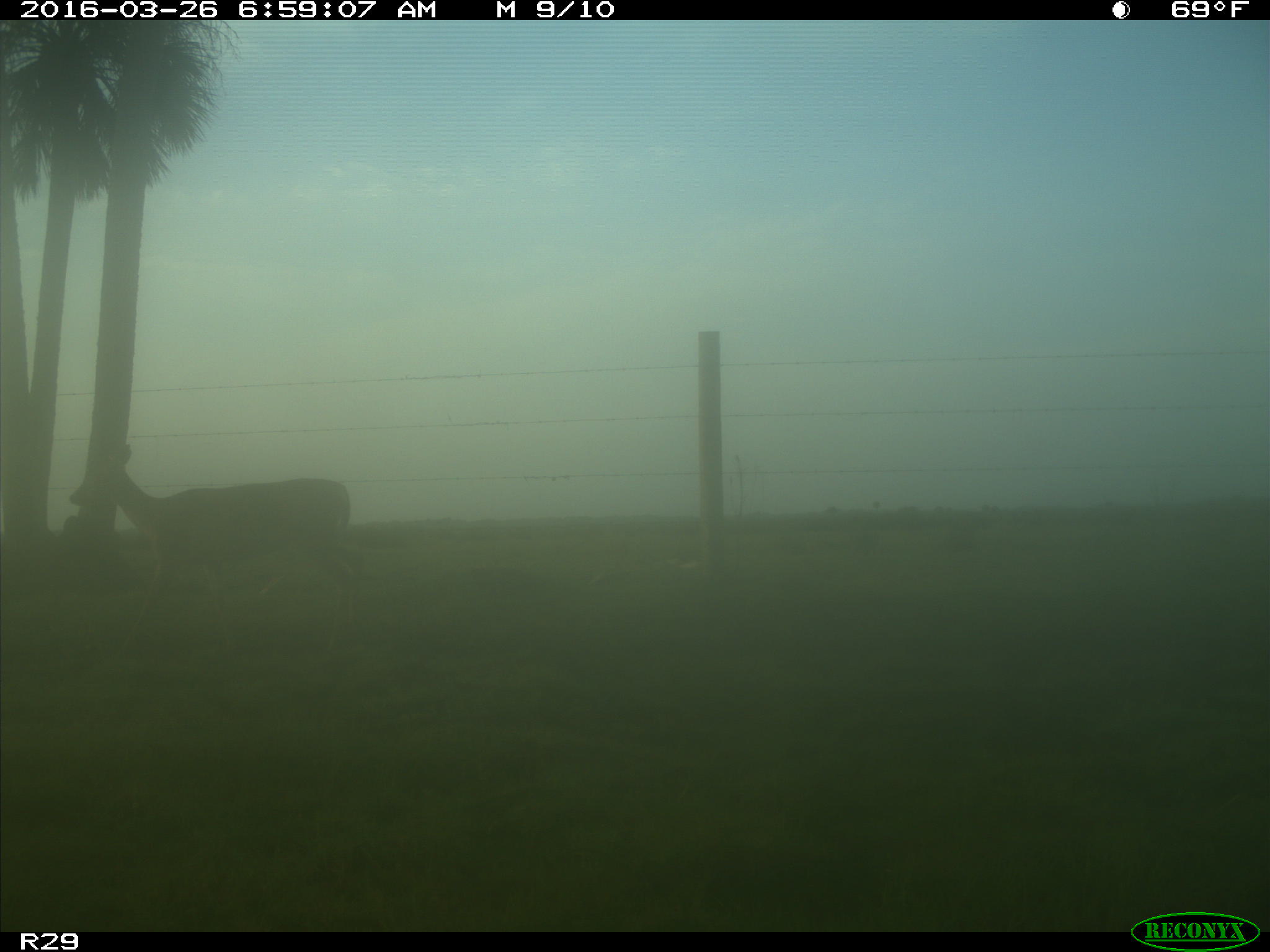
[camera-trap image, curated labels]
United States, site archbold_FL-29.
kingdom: Animalia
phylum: Chordata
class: Mammalia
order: Artiodactyla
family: Cervidae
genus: Odocoileus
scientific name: Odocoileus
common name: deer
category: unidentified deer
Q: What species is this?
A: Unidentified deer (deer) (Odocoileus).